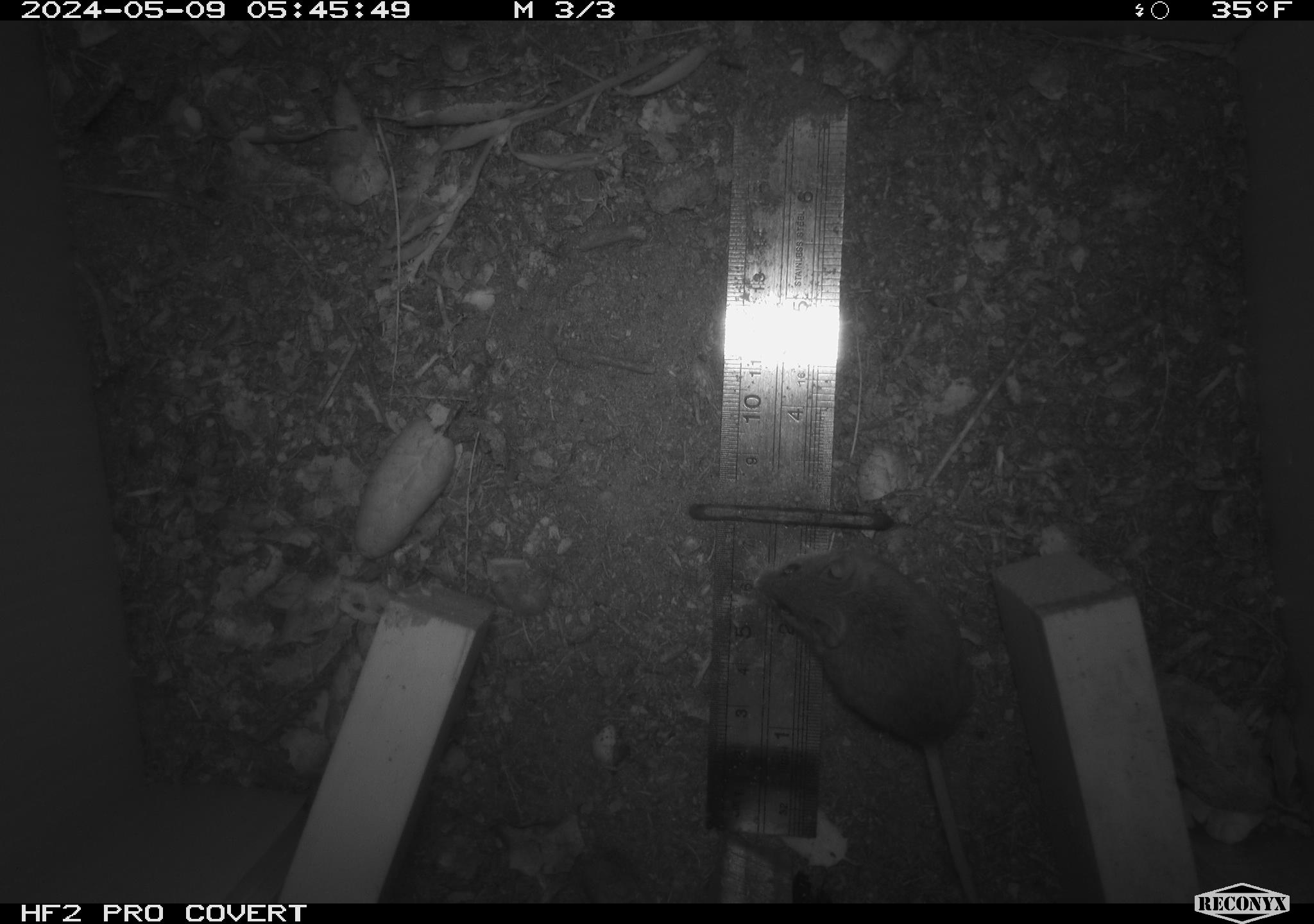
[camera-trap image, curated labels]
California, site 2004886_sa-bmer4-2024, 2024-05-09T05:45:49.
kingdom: Animalia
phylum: Chordata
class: Mammalia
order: Rodentia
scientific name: Rodentia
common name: mouse species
Mouse species (Rodentia).